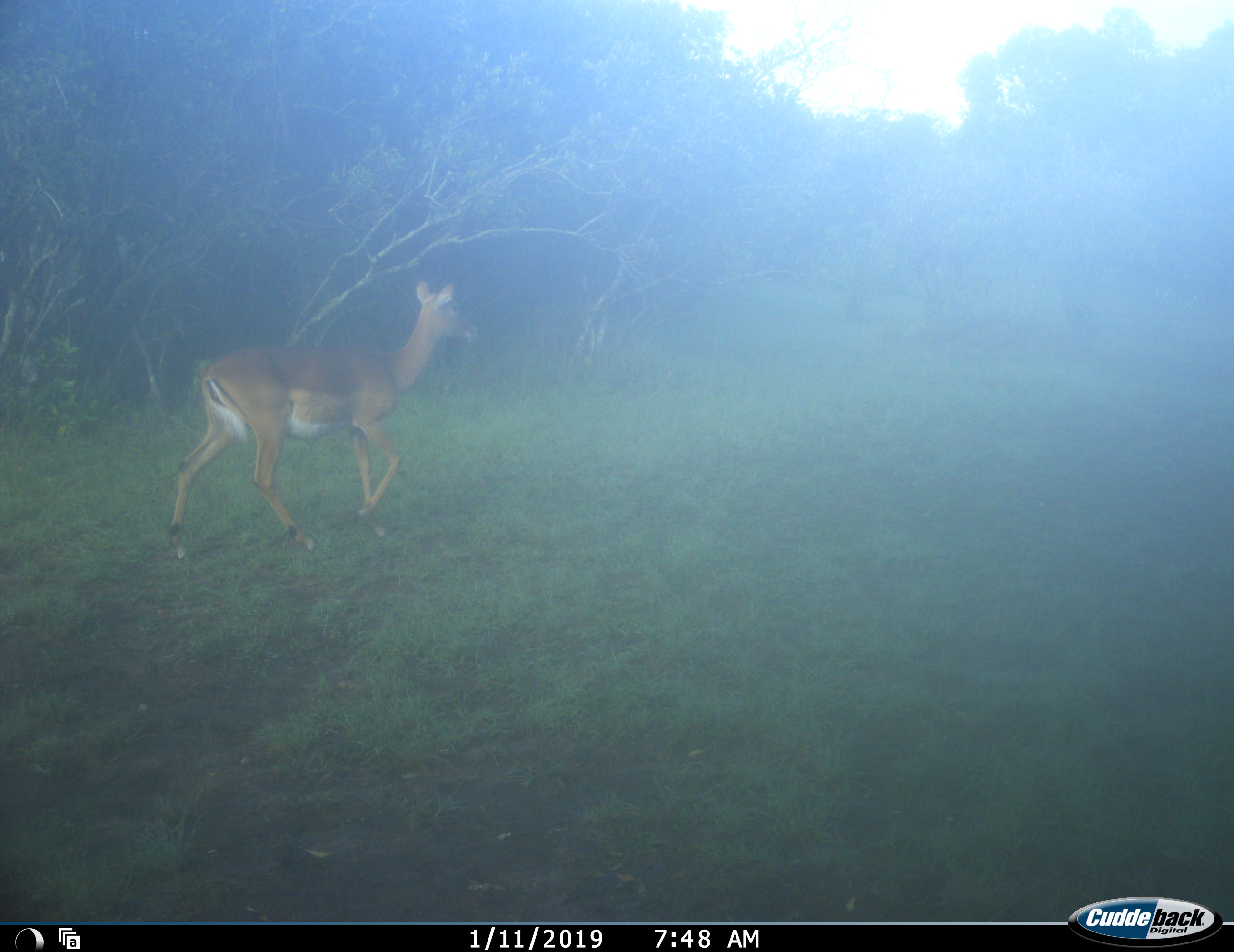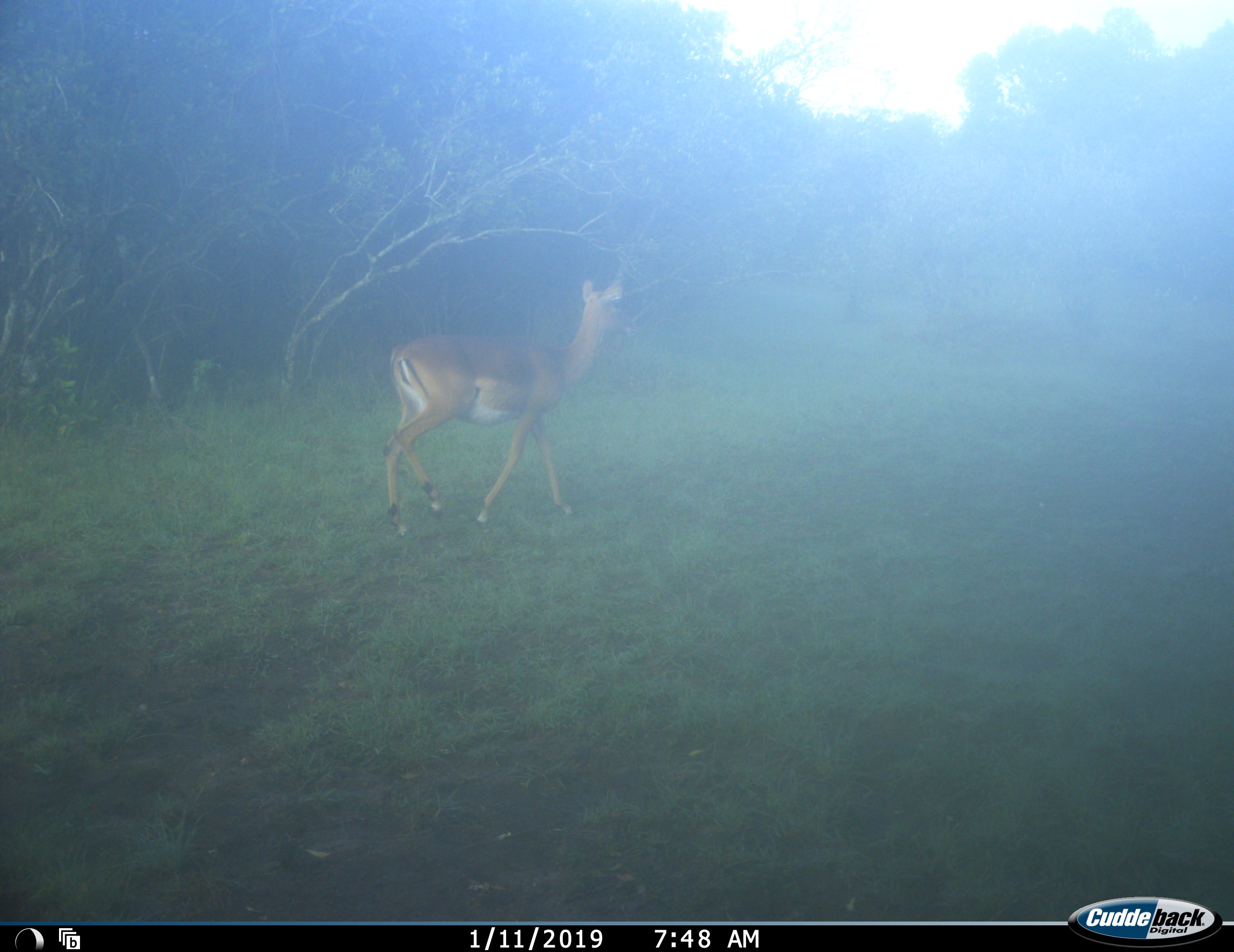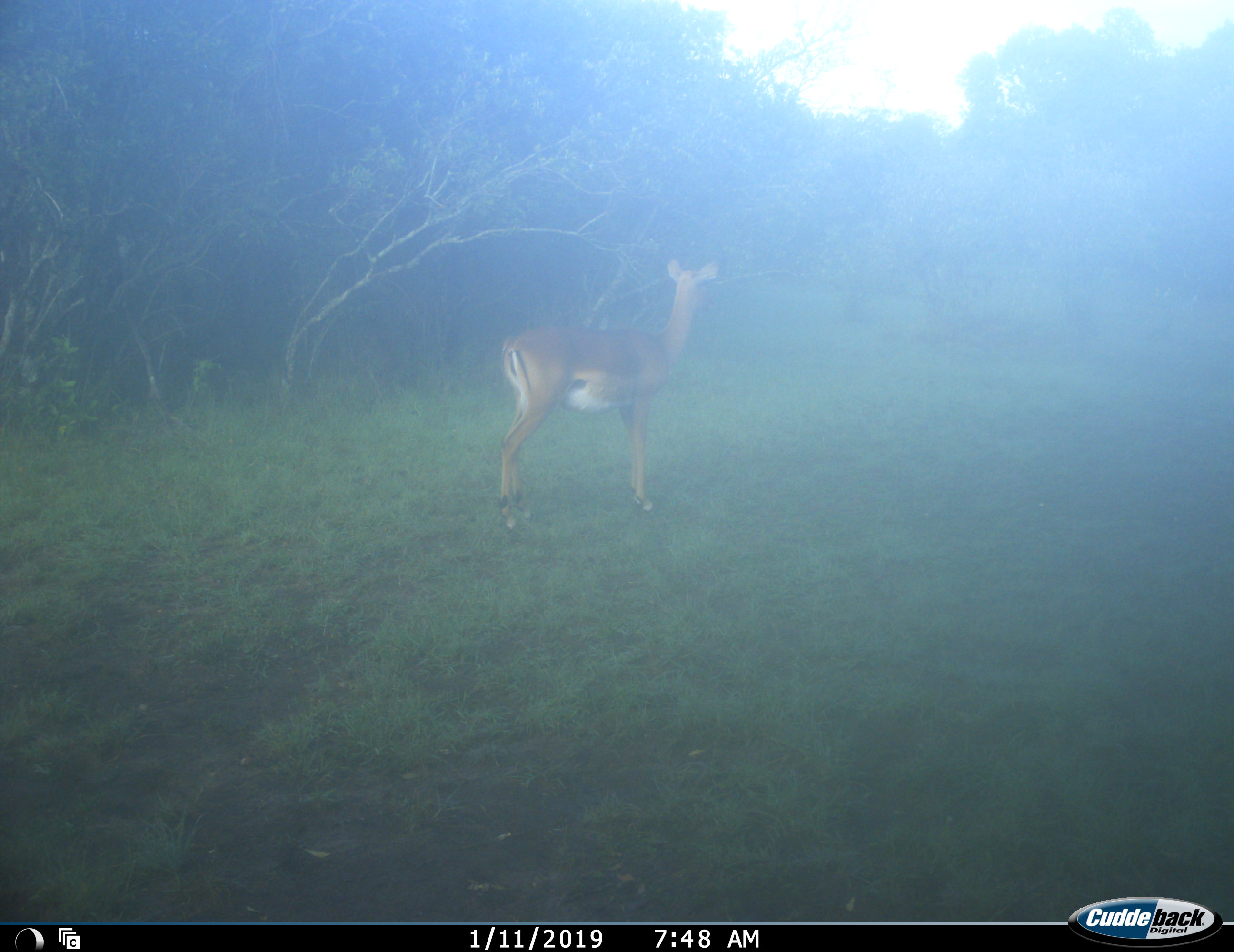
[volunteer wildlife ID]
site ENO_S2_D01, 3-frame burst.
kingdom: Animalia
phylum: Chordata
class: Mammalia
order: Artiodactyla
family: Bovidae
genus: Aepyceros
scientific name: Aepyceros melampus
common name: impala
Impala (Aepyceros melampus), count 1. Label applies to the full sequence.